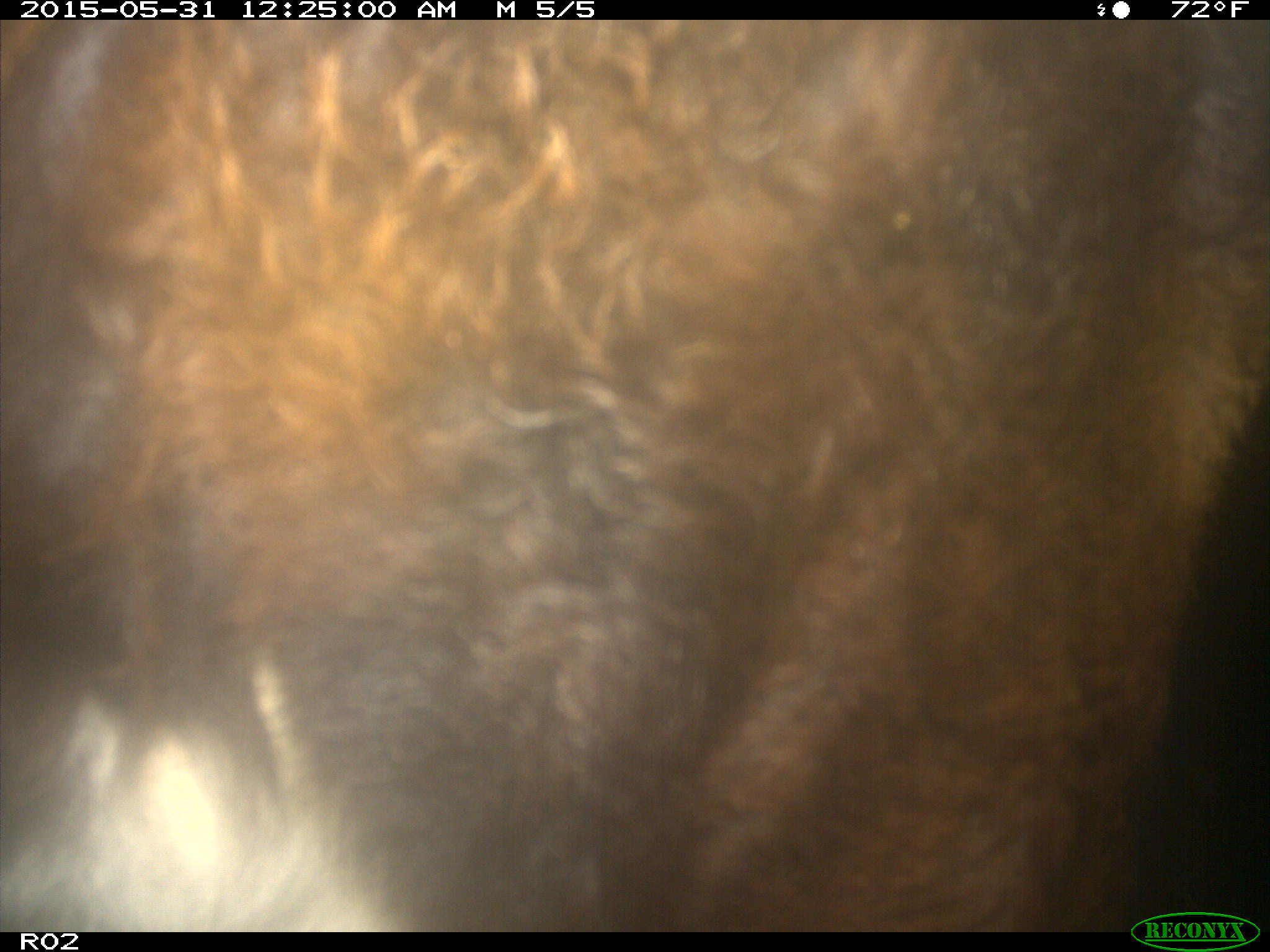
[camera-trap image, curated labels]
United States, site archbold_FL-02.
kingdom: Animalia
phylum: Chordata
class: Mammalia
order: Artiodactyla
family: Bovidae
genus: Bos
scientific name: Bos taurus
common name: domestic cow